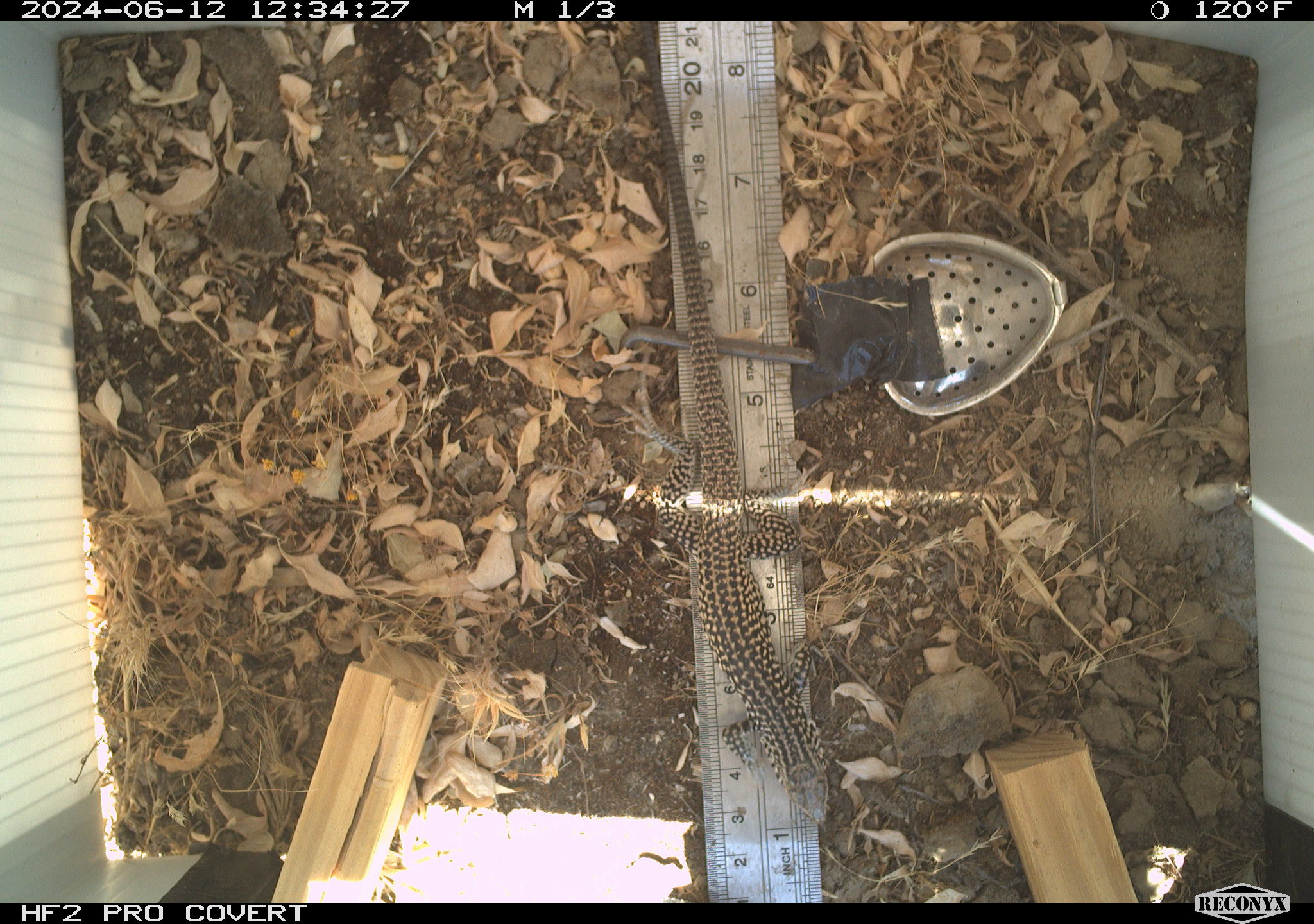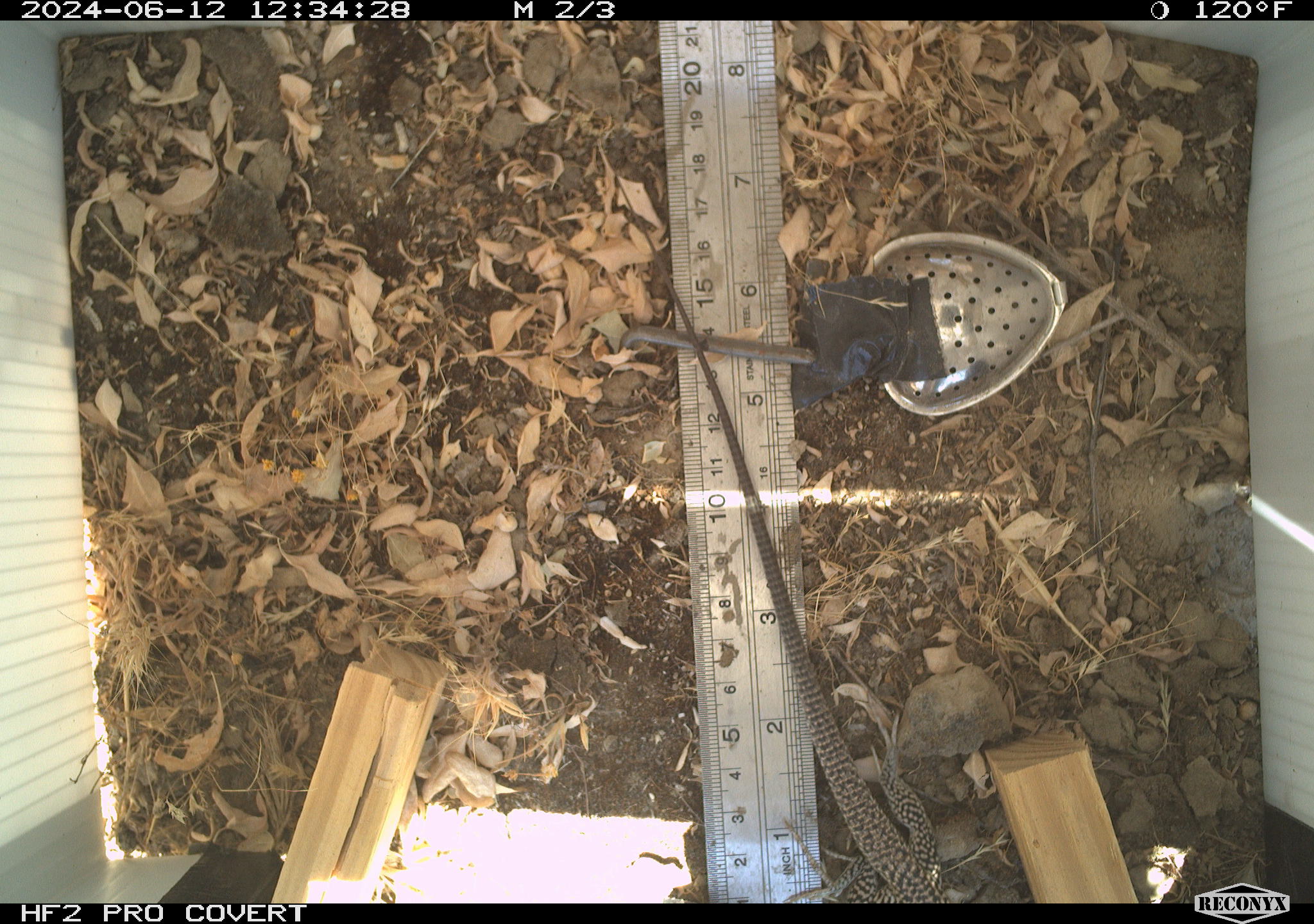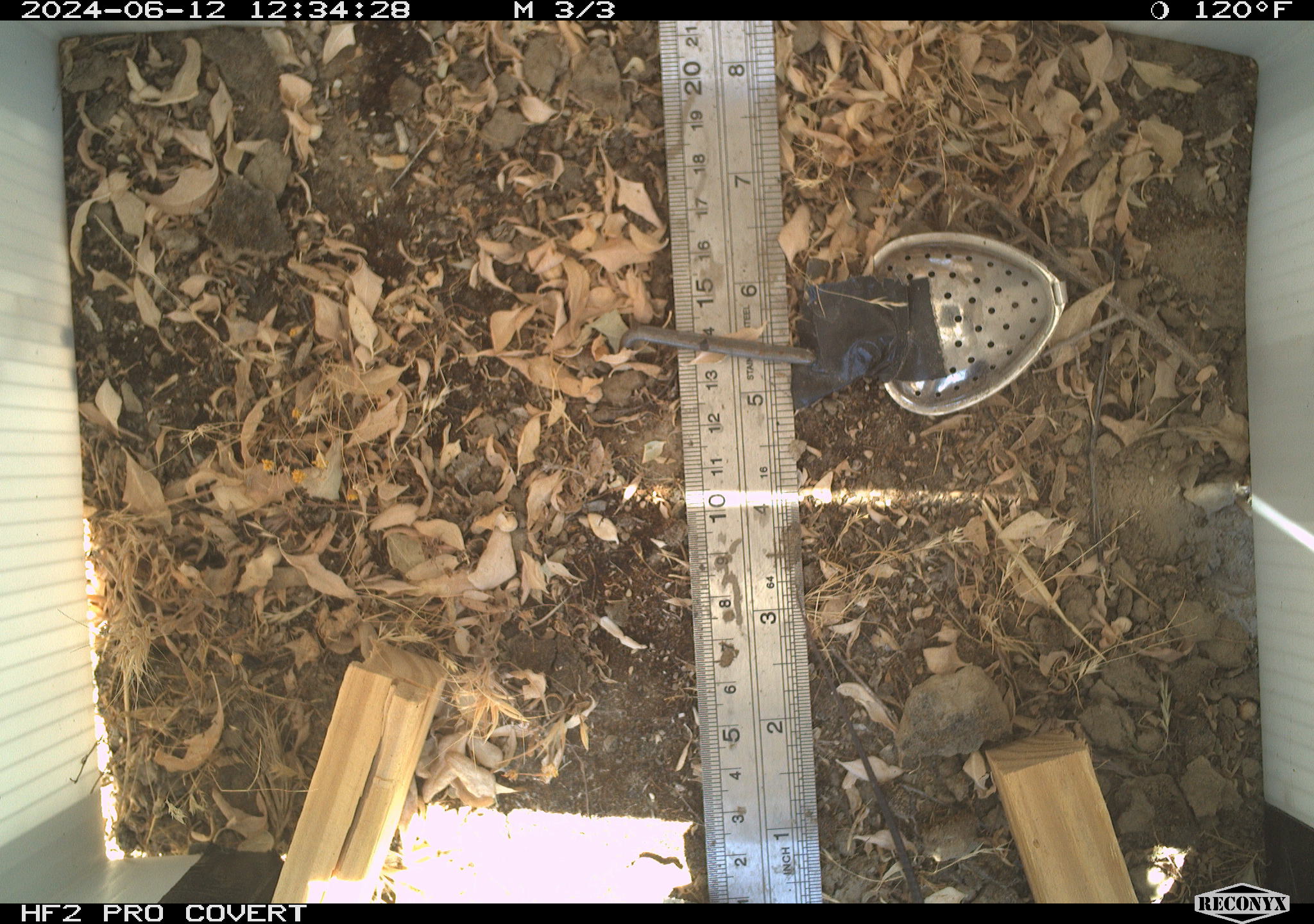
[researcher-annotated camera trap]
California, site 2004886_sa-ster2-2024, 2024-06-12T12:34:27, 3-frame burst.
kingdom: Animalia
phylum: Chordata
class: Reptilia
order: Squamata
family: Teiidae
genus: Aspidoscelis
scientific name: Aspidoscelis tigris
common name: western whiptail